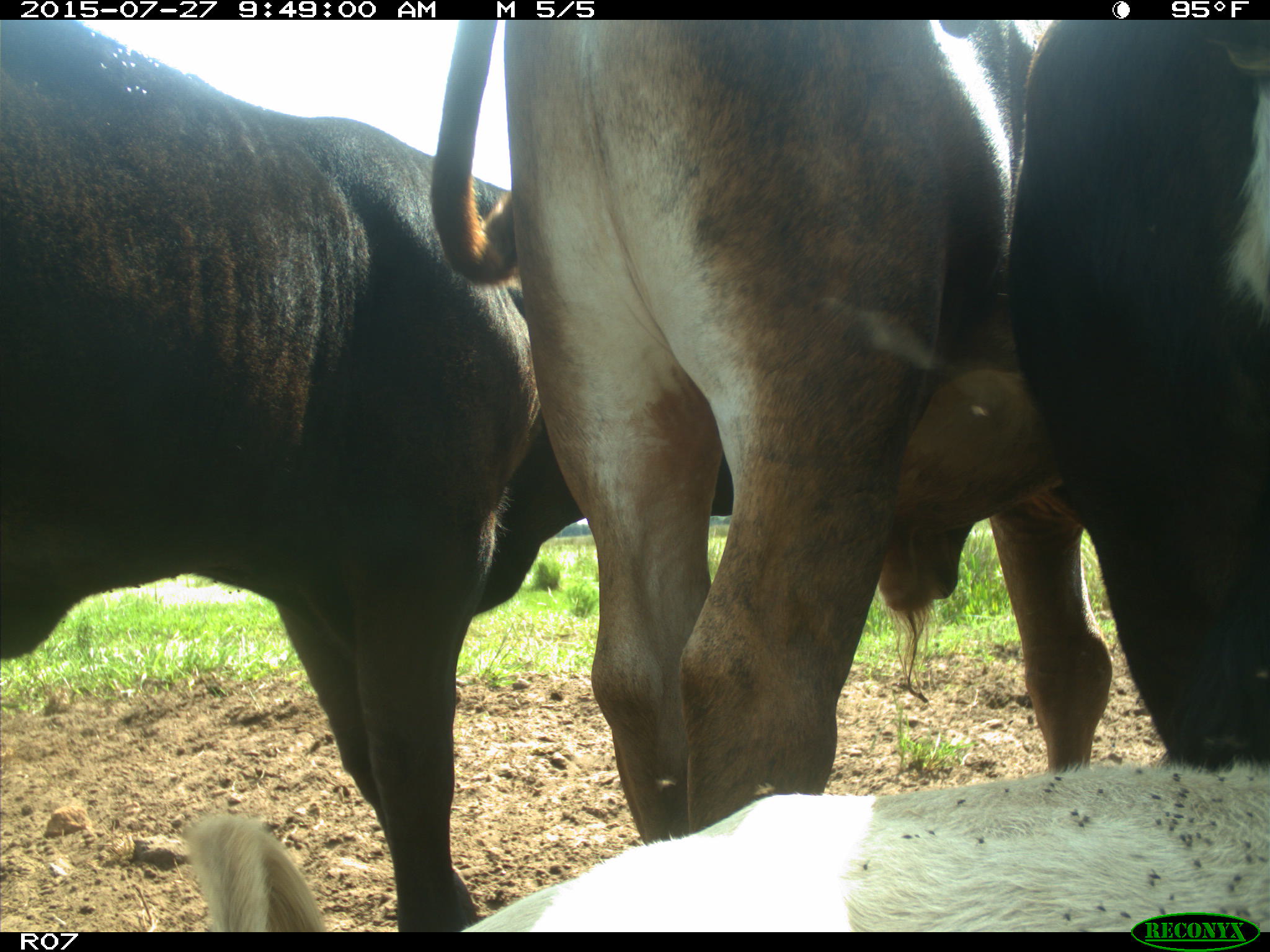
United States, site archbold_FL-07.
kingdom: Animalia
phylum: Chordata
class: Mammalia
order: Artiodactyla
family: Bovidae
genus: Bos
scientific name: Bos taurus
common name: domestic cow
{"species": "Bos taurus (domestic cow)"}